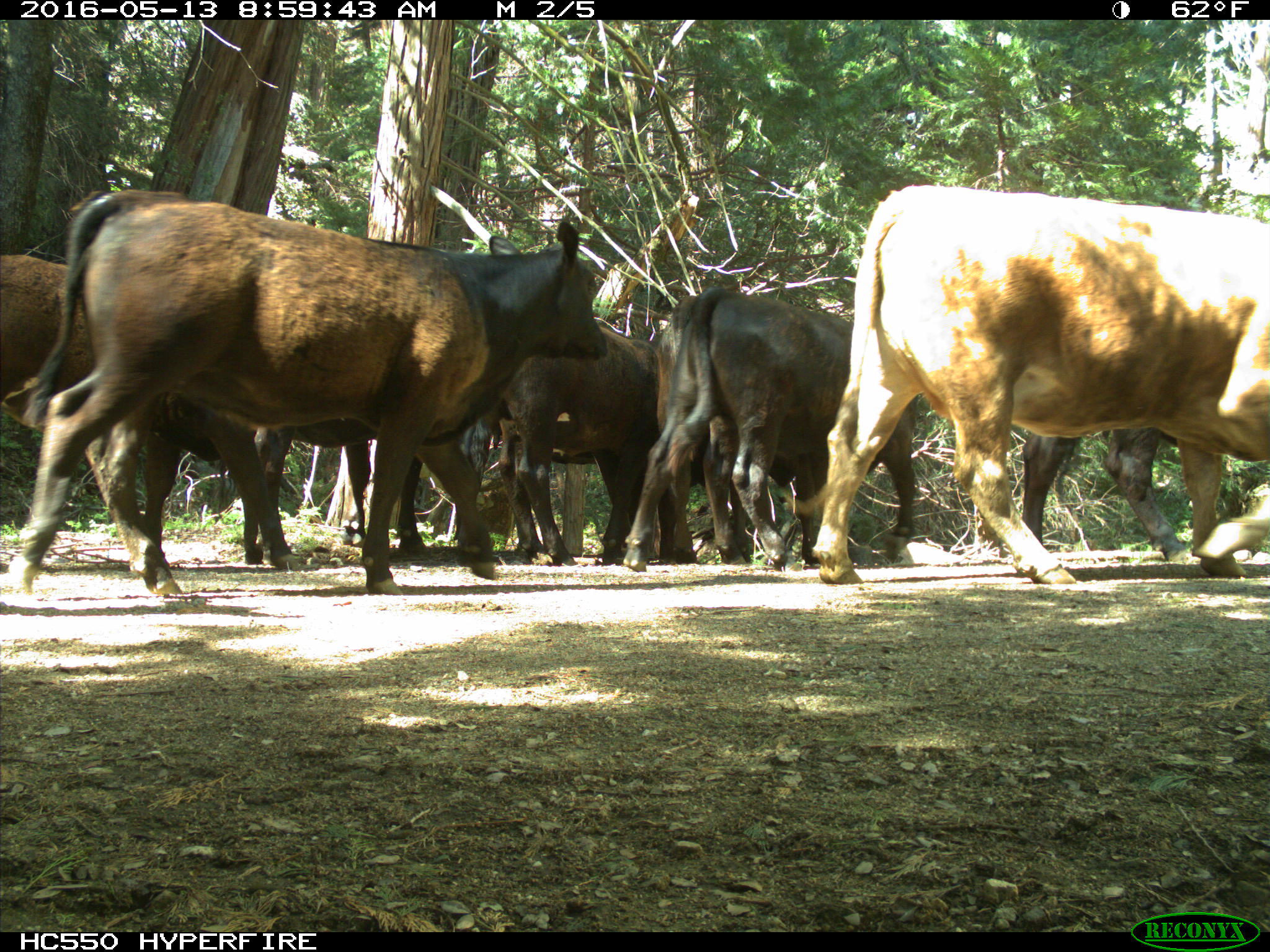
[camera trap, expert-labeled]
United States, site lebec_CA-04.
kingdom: Animalia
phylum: Chordata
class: Mammalia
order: Artiodactyla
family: Bovidae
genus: Bos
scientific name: Bos taurus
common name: domestic cow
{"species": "Bos taurus (domestic cow)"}